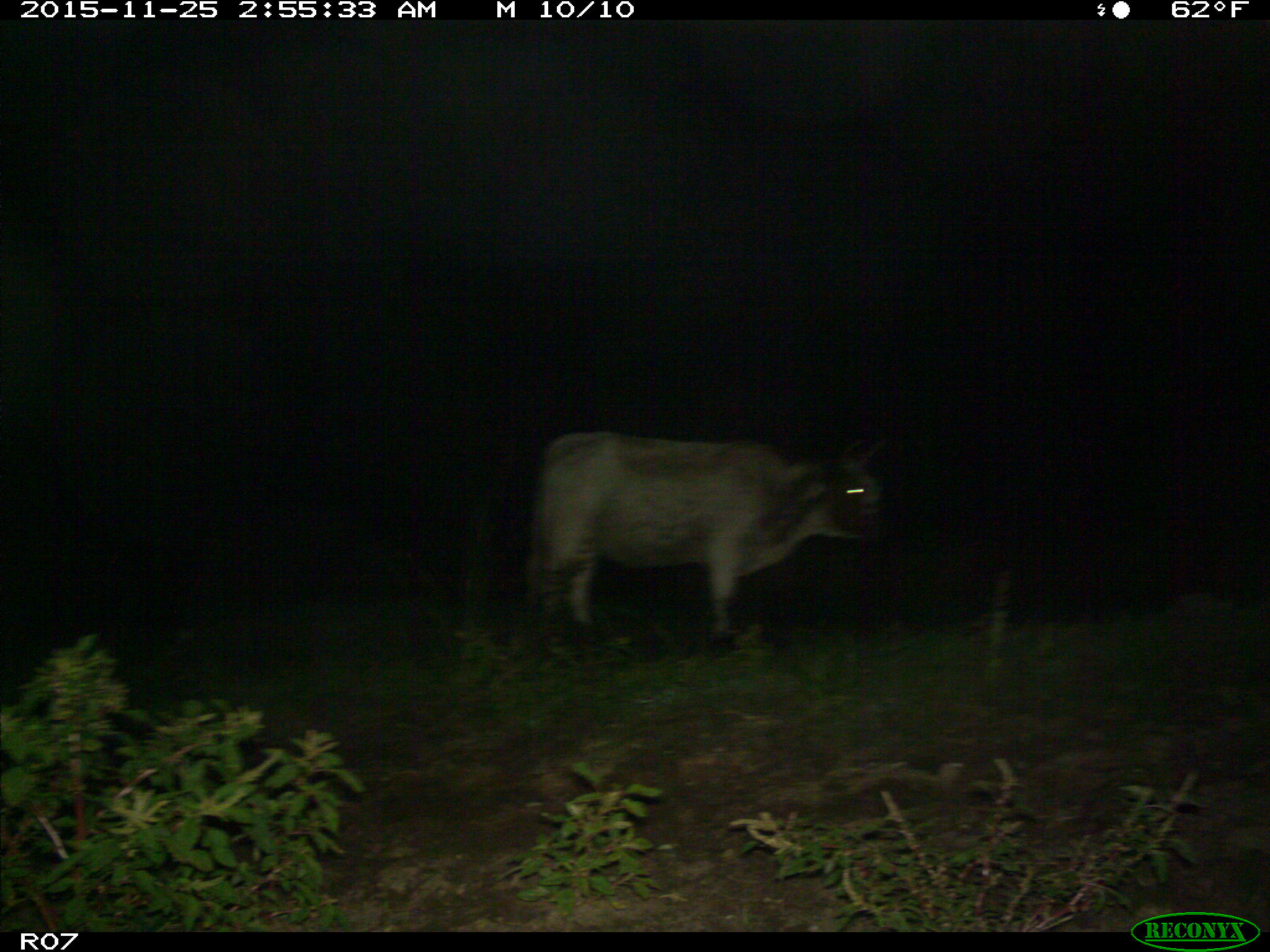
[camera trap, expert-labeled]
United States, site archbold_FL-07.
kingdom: Animalia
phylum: Chordata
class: Mammalia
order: Artiodactyla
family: Bovidae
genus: Bos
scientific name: Bos taurus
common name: domestic cow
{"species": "Bos taurus (domestic cow)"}